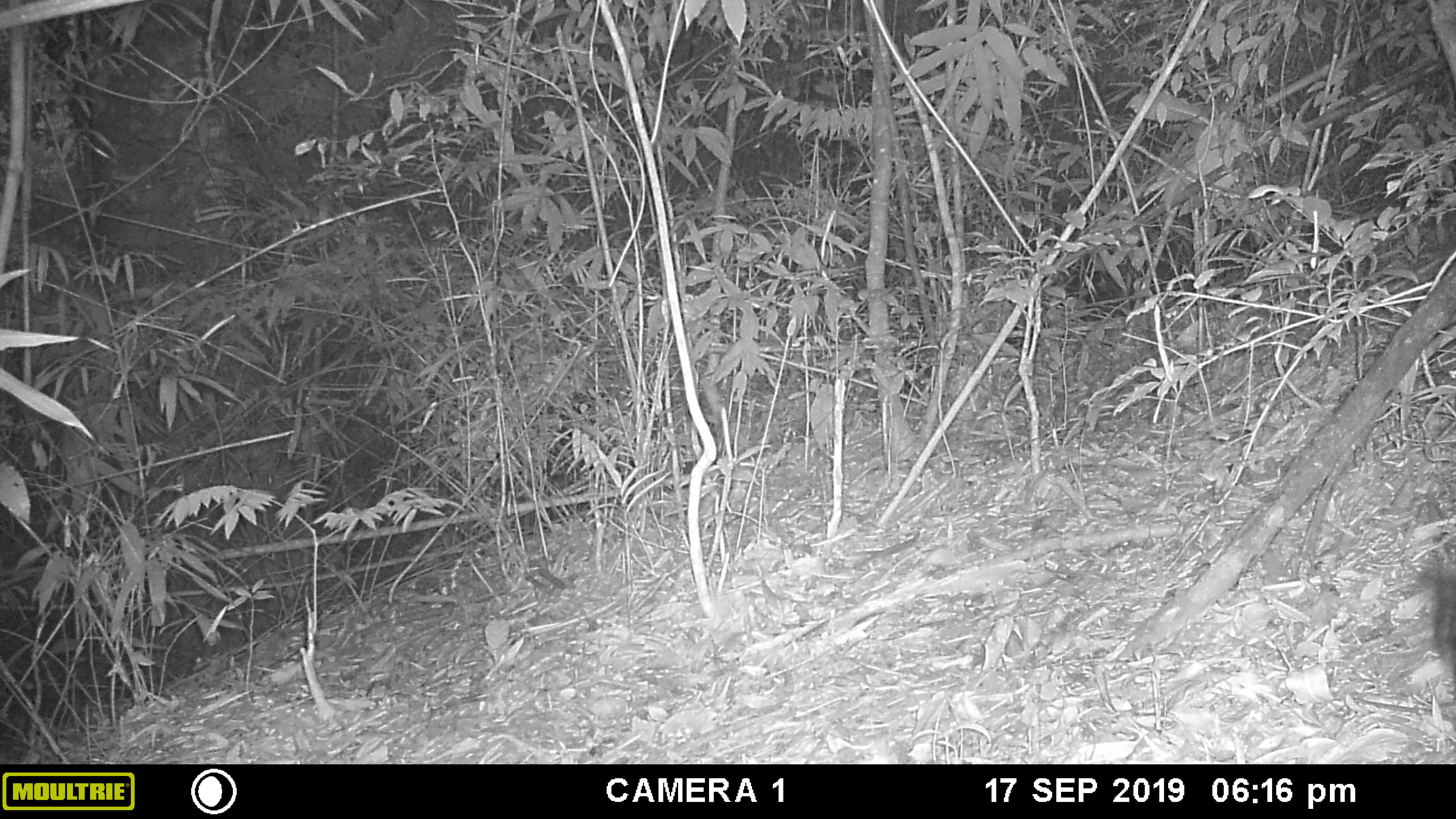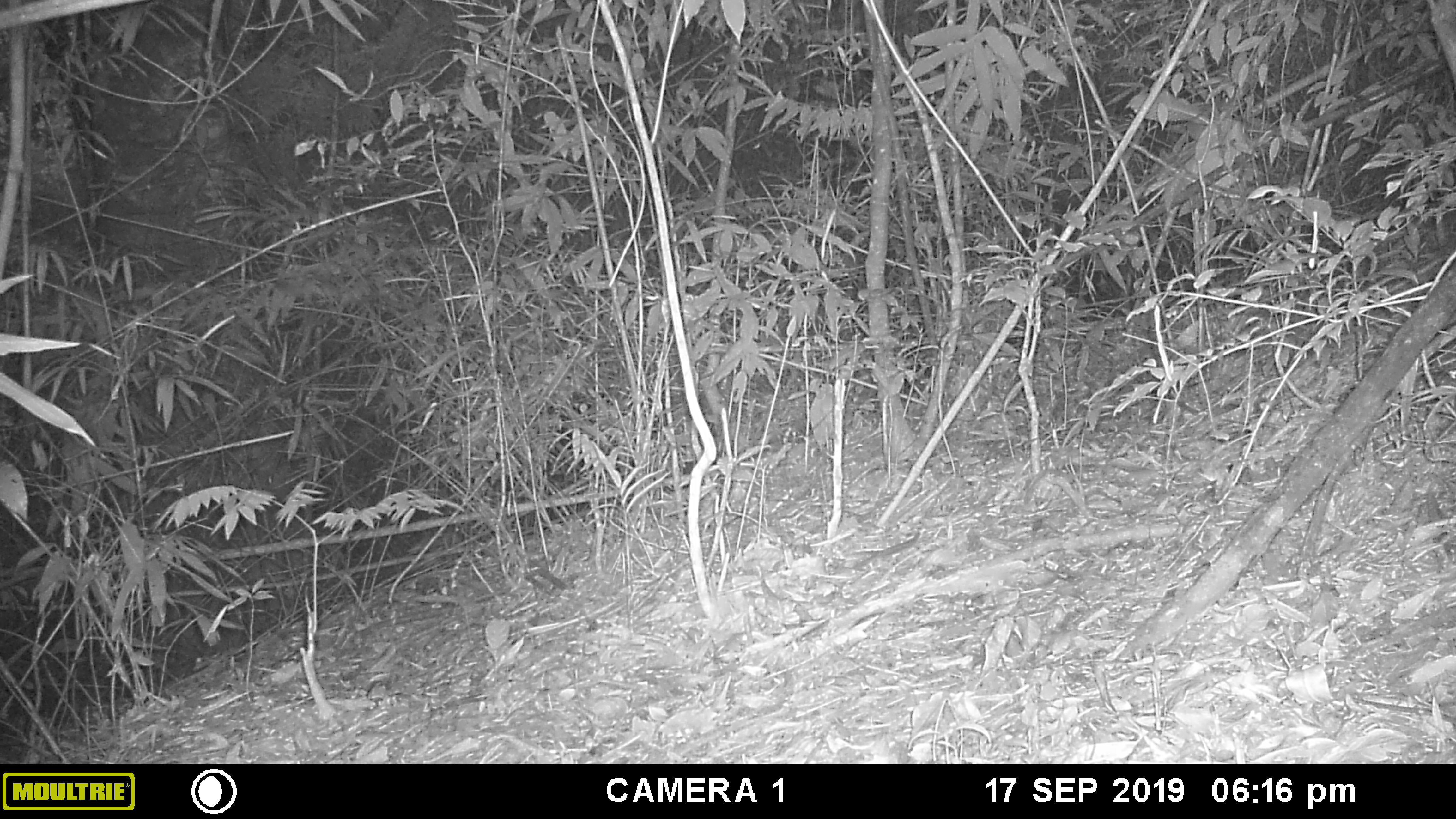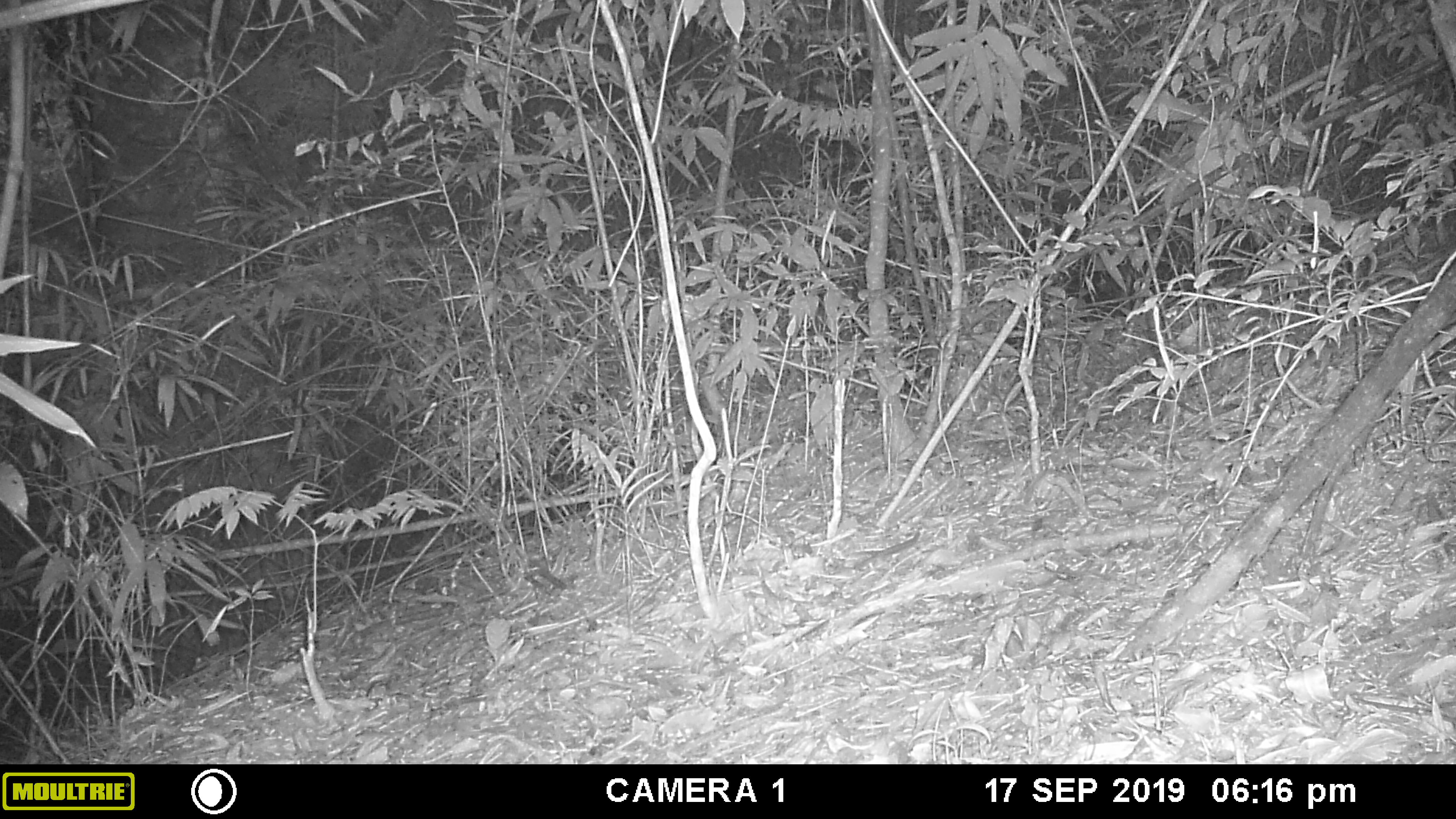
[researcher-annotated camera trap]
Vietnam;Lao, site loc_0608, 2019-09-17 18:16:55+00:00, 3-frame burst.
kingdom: Animalia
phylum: Chordata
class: Mammalia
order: Rodentia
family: Sciuridae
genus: Dremomys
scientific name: Dremomys rufigenis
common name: red-cheeked squirrel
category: red cheeked squirrel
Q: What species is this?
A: Red cheeked squirrel (red-cheeked squirrel) (Dremomys rufigenis).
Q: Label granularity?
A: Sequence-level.